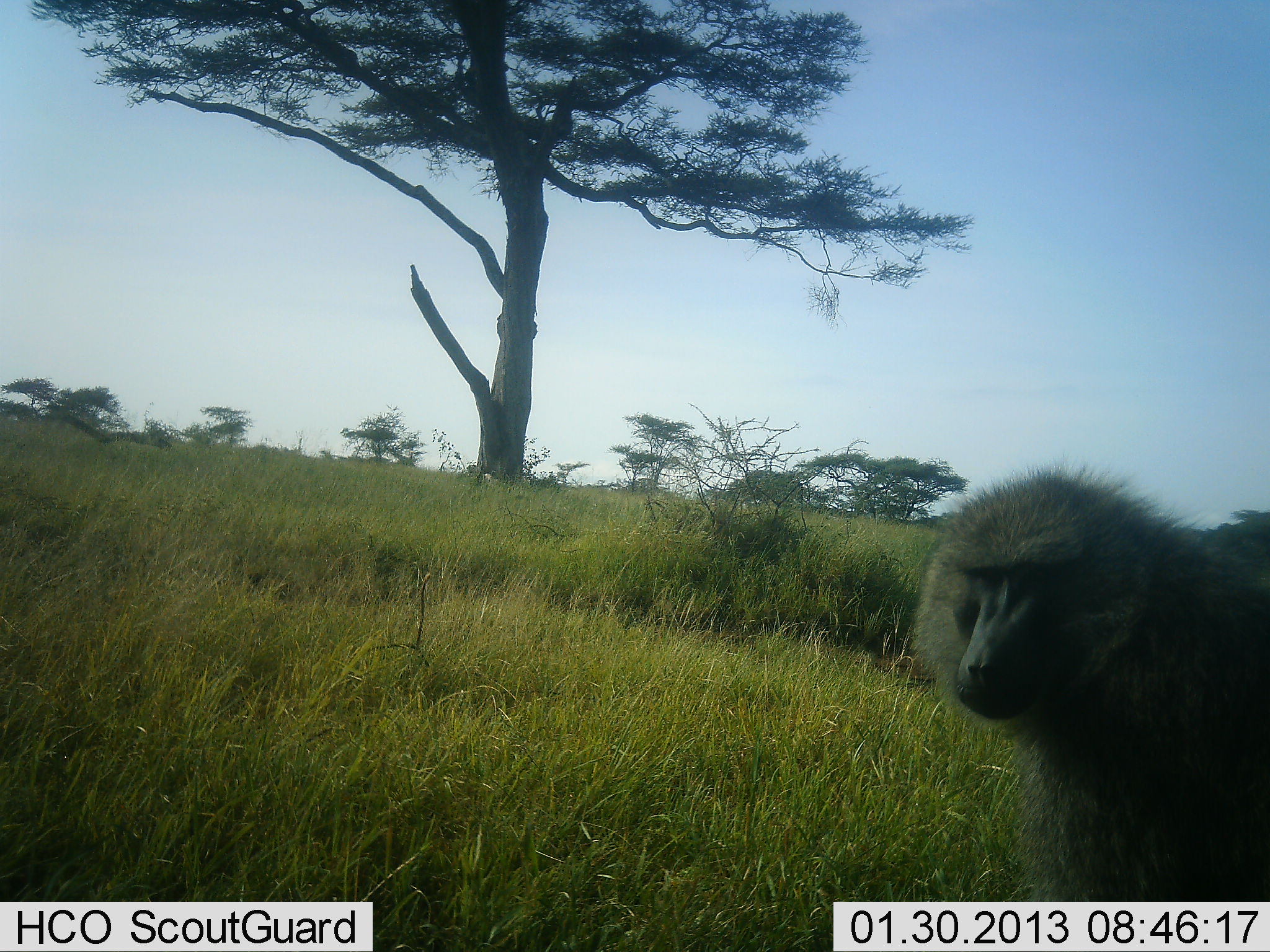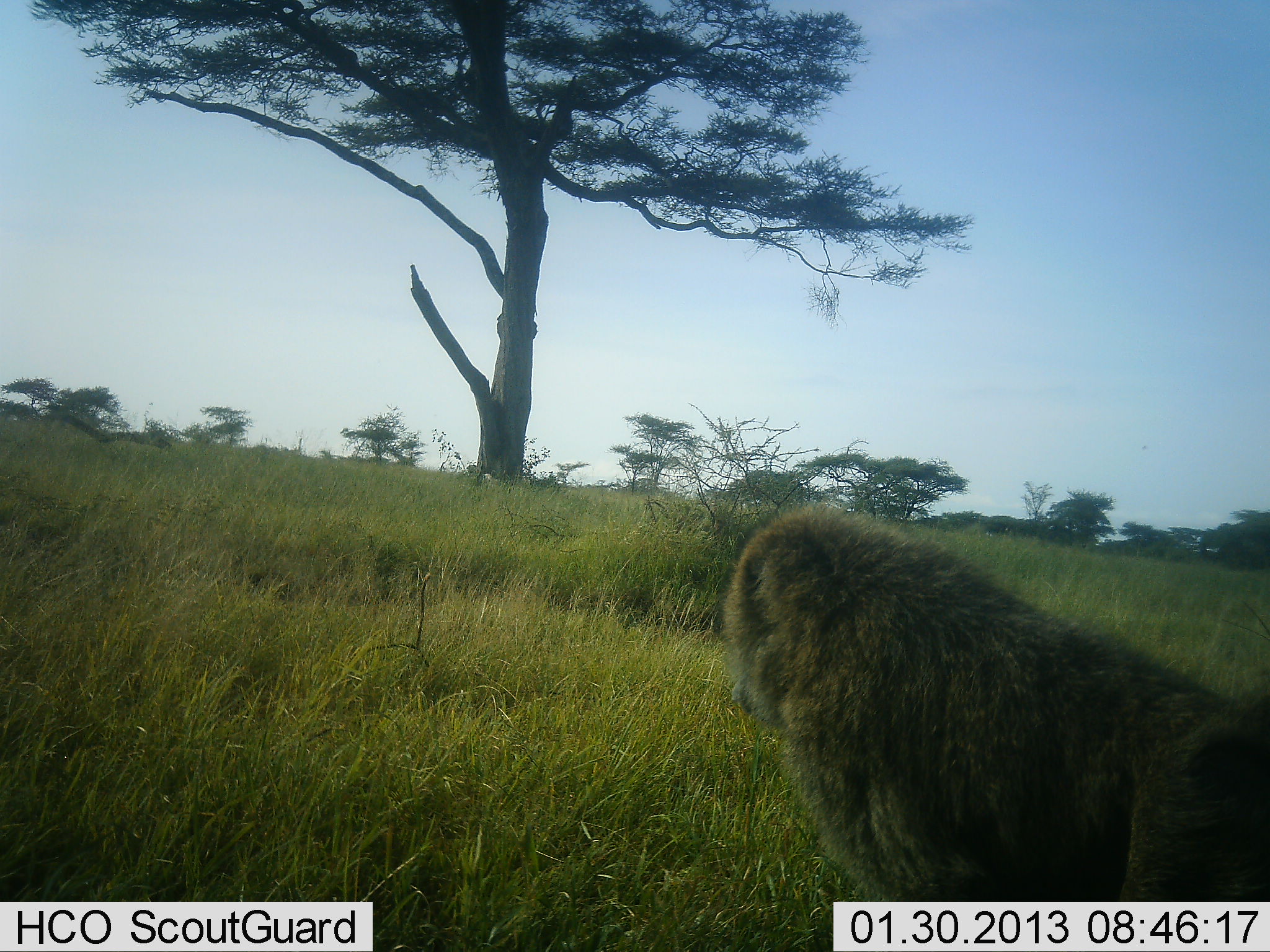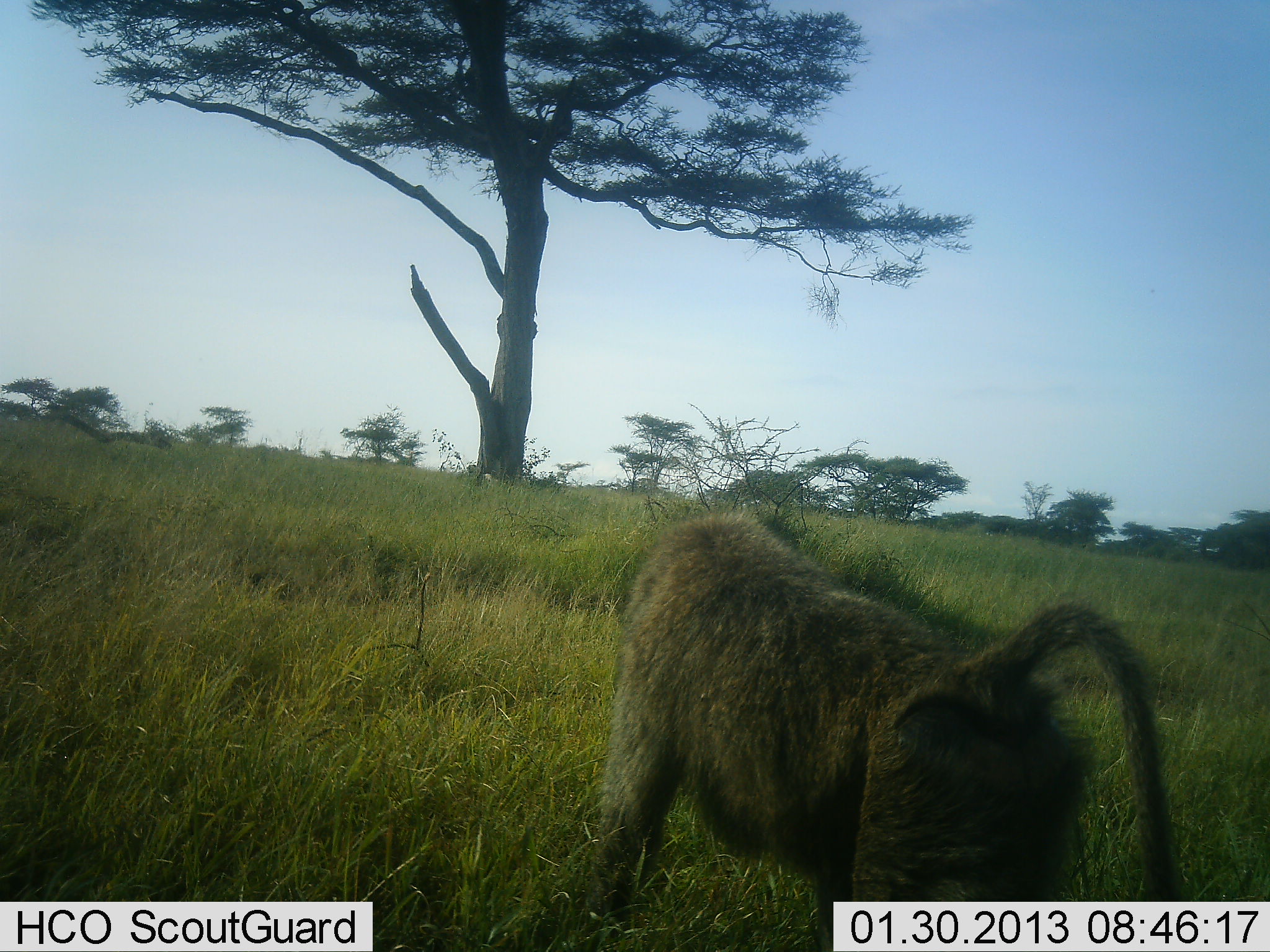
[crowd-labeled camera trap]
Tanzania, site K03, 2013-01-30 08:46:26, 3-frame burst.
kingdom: Animalia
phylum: Chordata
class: Mammalia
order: Primates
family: Cercopithecidae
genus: Papio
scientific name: Papio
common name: baboon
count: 1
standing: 4%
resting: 4%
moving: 93%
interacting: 0%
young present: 0%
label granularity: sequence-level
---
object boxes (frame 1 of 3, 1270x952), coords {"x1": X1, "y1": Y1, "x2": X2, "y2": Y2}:
animal: {"x1": 914, "y1": 463, "x2": 1270, "y2": 902}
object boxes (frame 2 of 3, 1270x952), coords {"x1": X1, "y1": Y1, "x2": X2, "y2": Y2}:
animal: {"x1": 718, "y1": 499, "x2": 1270, "y2": 901}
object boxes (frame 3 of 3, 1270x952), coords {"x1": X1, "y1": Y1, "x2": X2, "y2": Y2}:
animal: {"x1": 590, "y1": 511, "x2": 1202, "y2": 952}